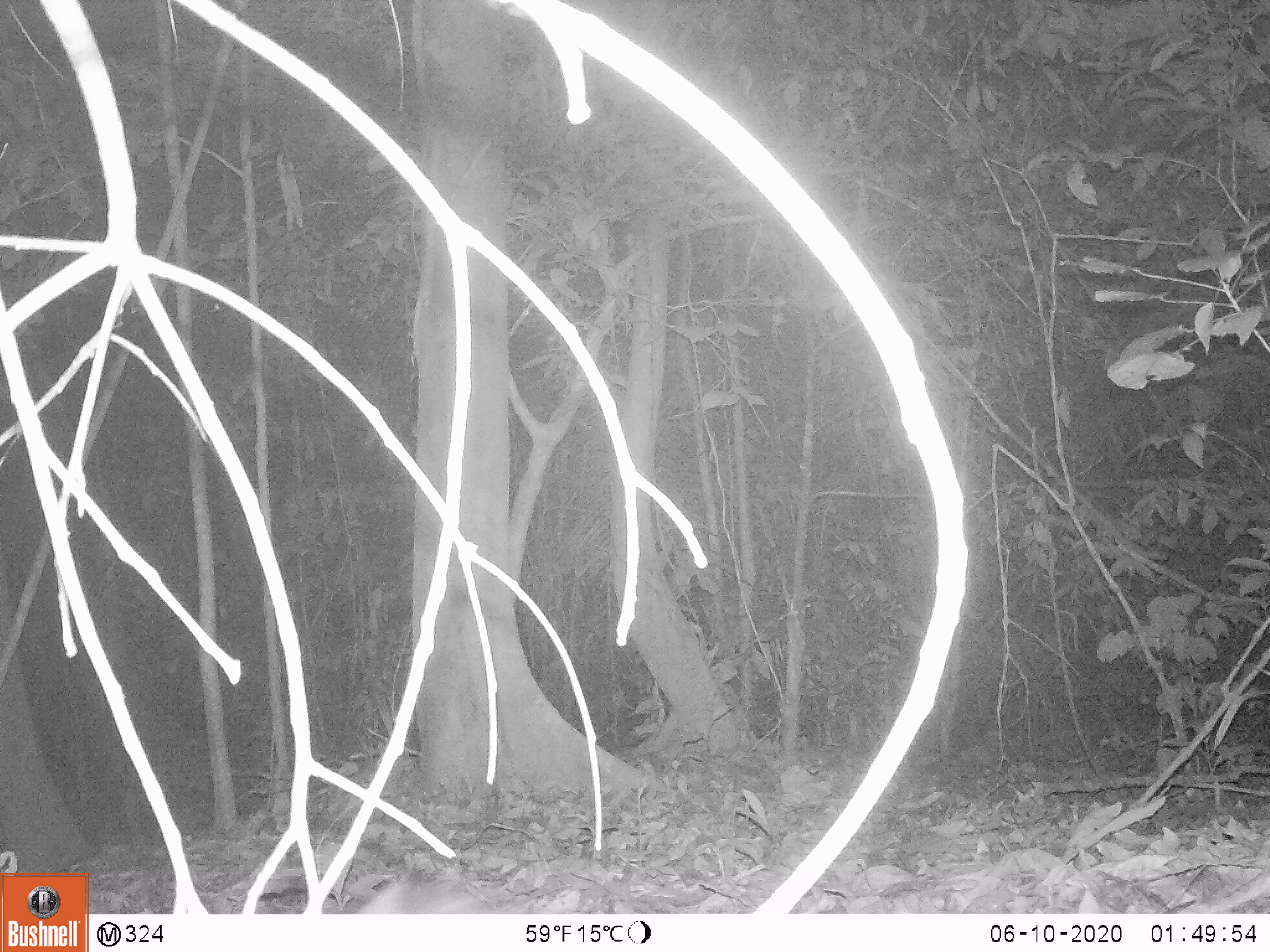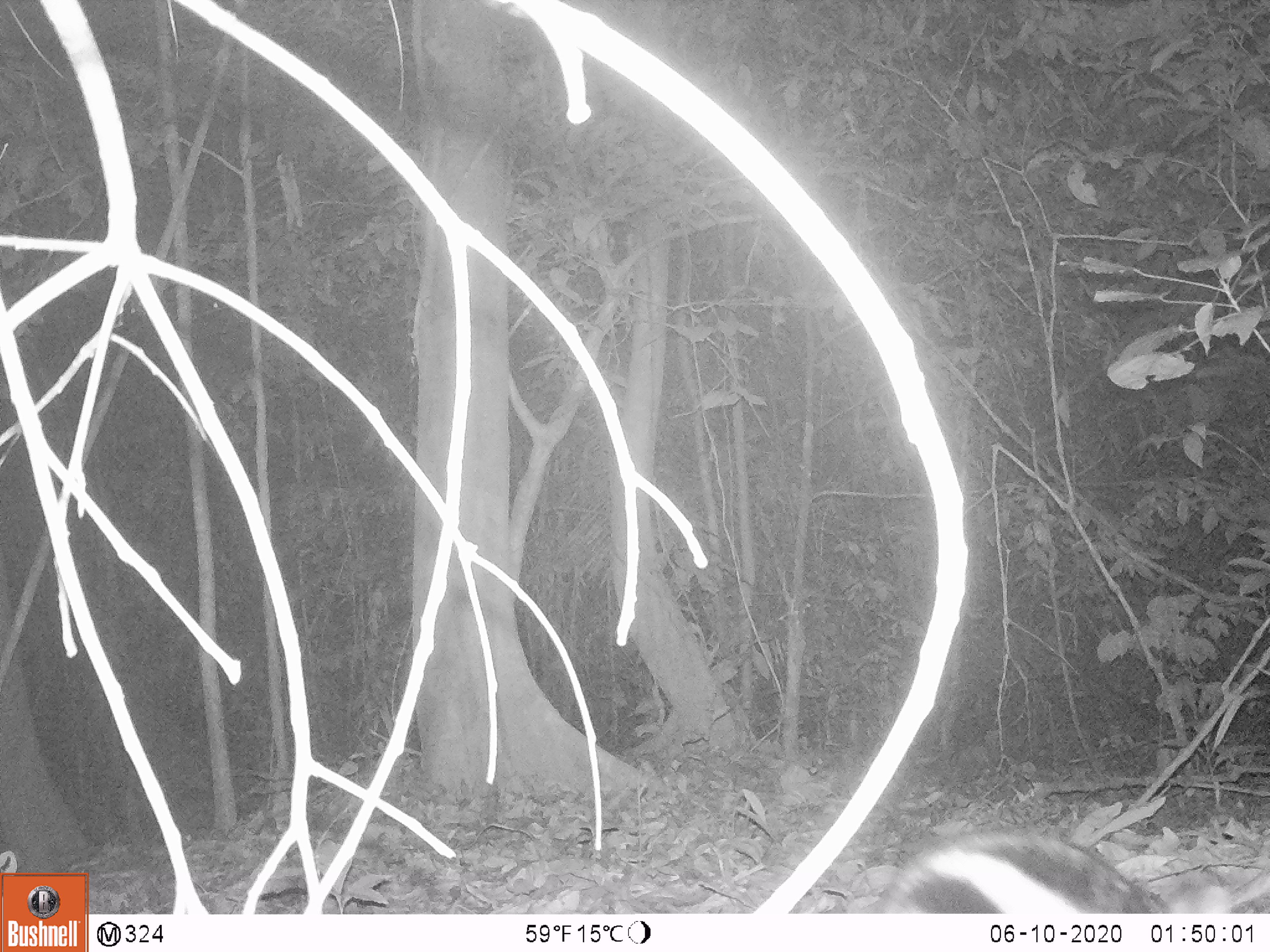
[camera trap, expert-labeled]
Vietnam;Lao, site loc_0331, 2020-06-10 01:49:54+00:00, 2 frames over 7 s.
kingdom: Animalia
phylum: Chordata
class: Mammalia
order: Lagomorpha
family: Leporidae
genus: Nesolagus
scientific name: Nesolagus timminsi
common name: annamite striped rabbit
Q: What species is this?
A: Annamite striped rabbit (Nesolagus timminsi).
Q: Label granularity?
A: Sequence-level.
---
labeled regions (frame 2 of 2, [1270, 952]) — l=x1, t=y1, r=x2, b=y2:
annamite striped rabbit: l=874, t=826, r=1233, b=913